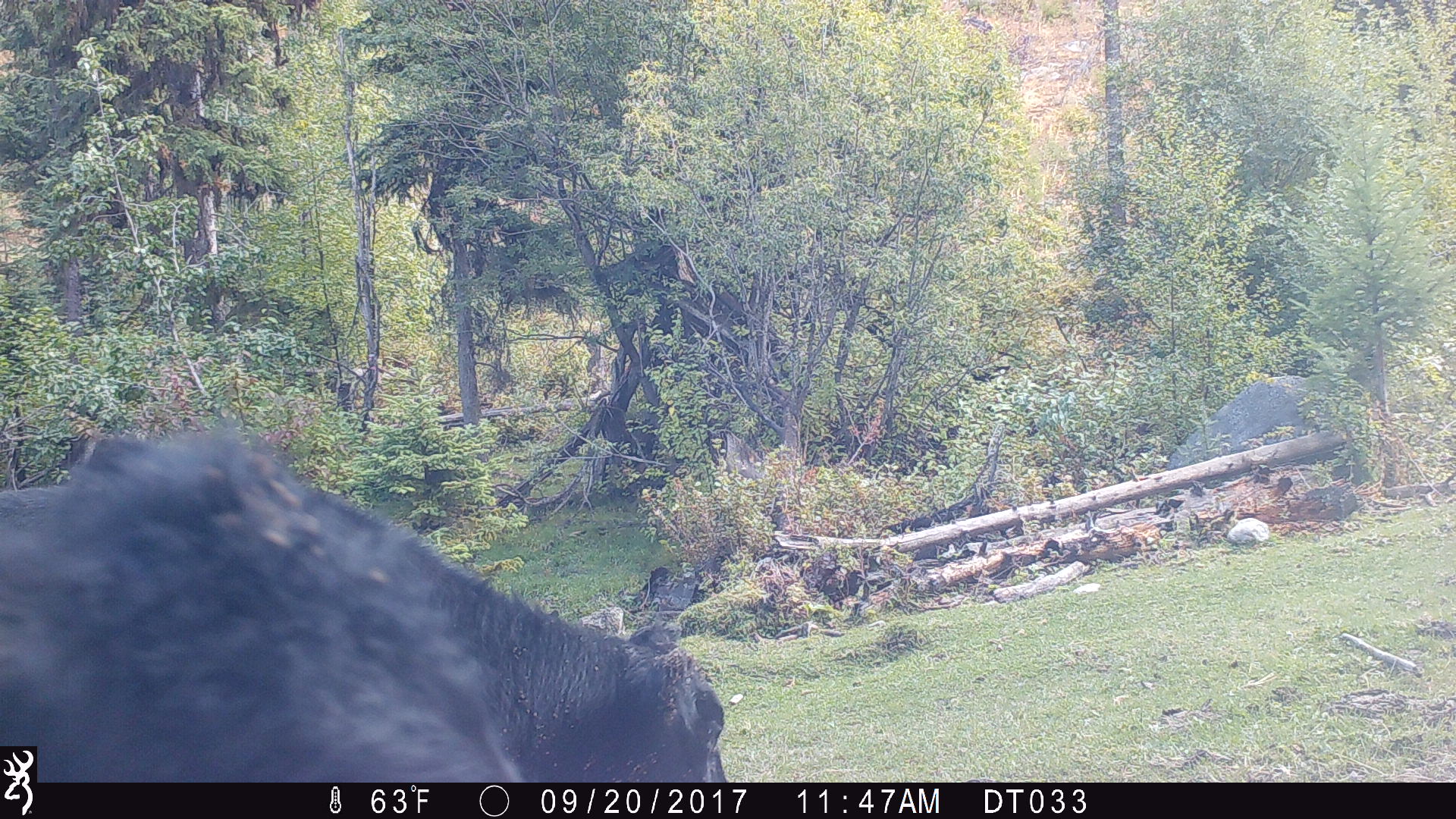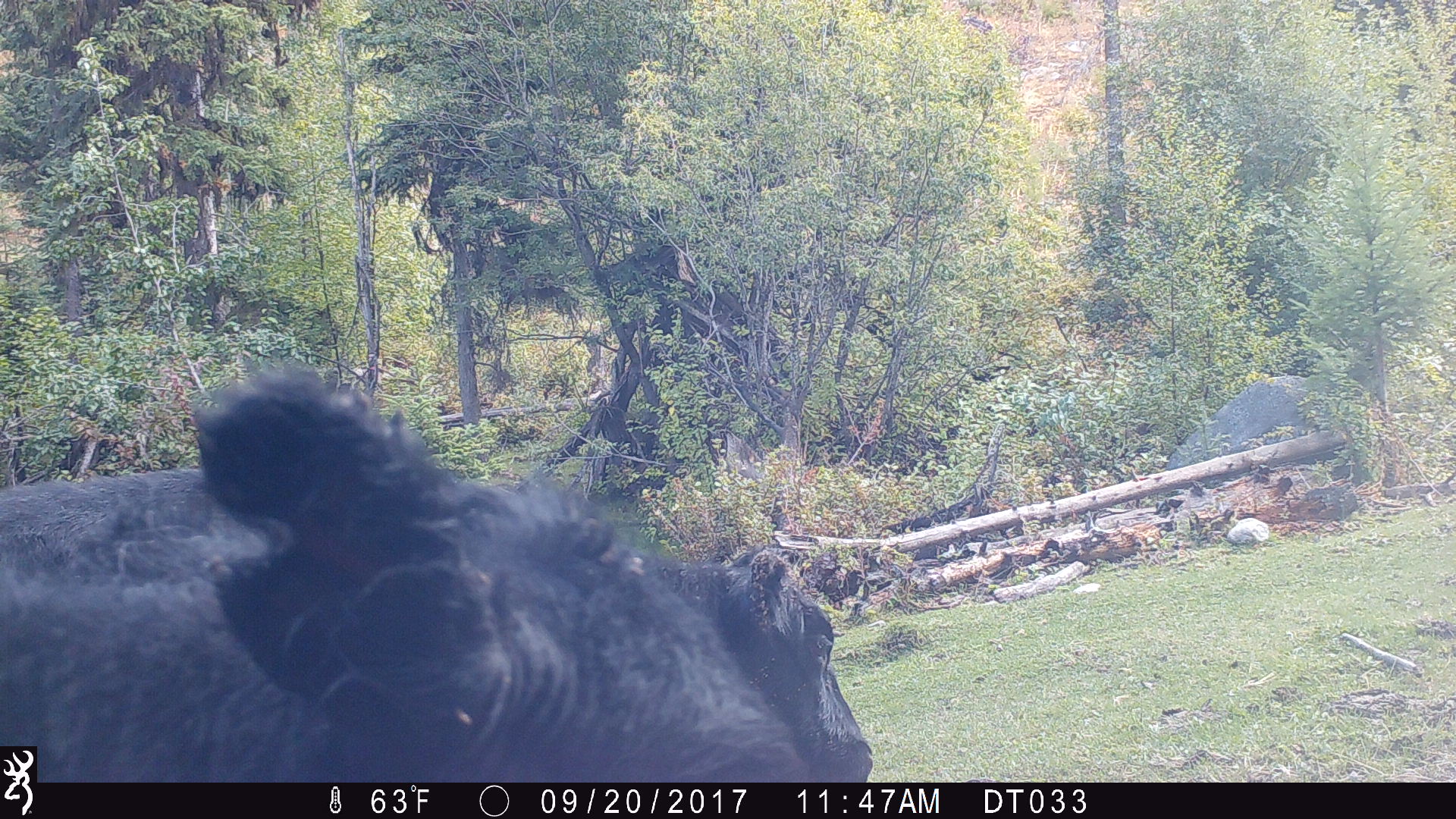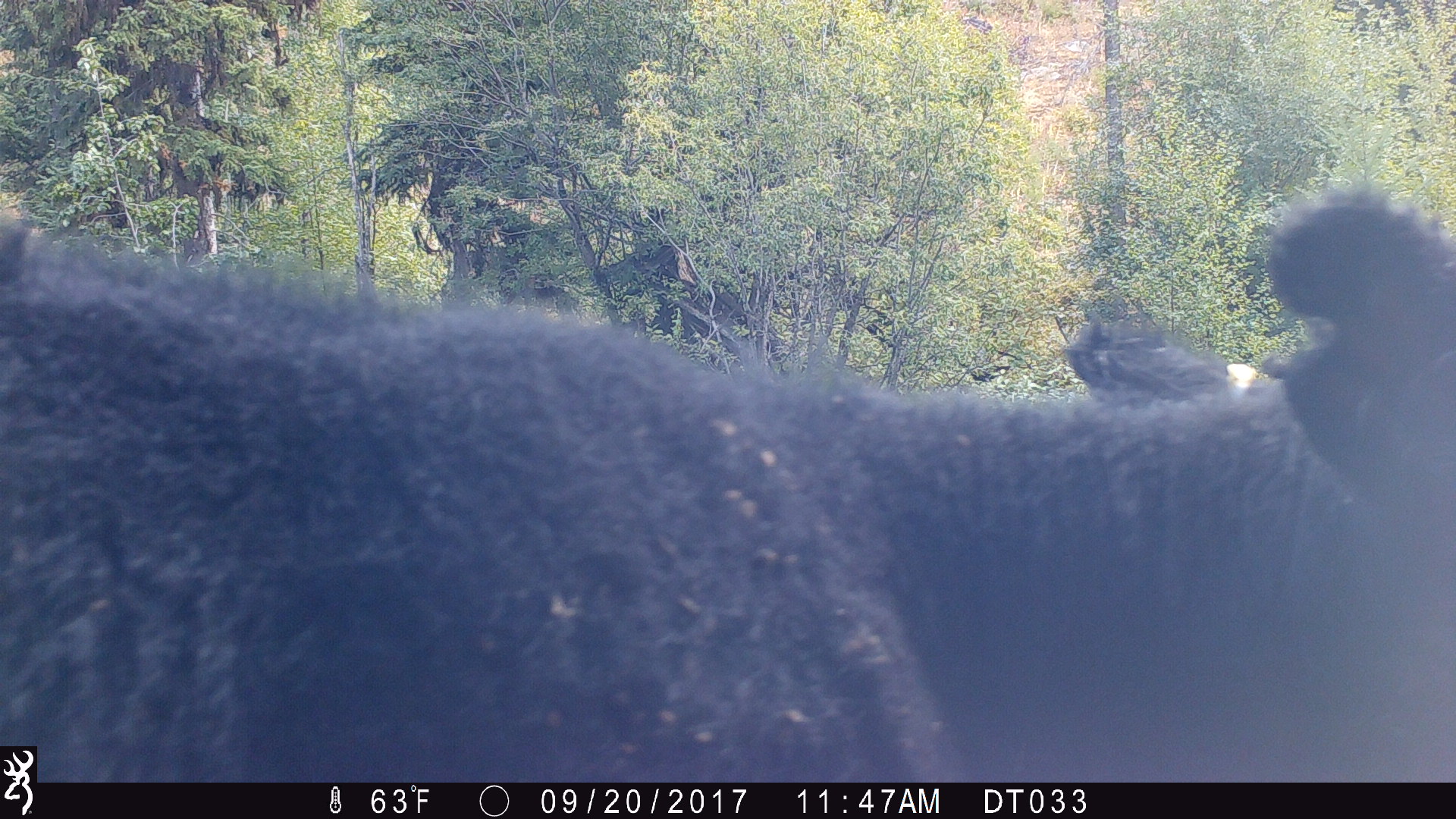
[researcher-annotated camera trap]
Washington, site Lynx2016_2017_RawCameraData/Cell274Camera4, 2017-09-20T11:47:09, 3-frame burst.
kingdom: Animalia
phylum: Chordata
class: Mammalia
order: Artiodactyla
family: Bovidae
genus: Bos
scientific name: Bos taurus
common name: domestic cattle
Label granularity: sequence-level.